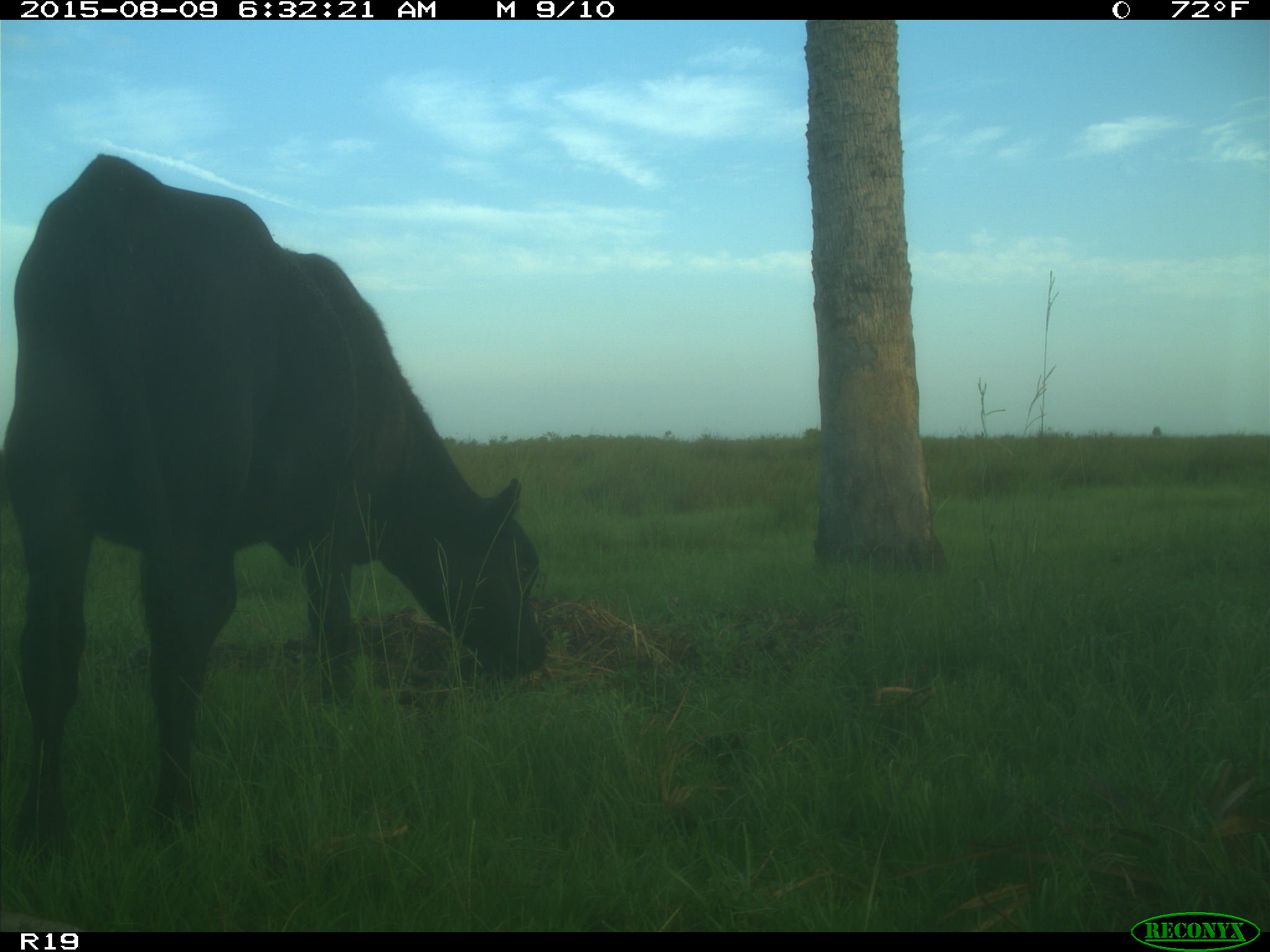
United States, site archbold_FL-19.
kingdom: Animalia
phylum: Chordata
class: Mammalia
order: Artiodactyla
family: Bovidae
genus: Bos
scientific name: Bos taurus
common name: domestic cow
Bos taurus (domestic cow).